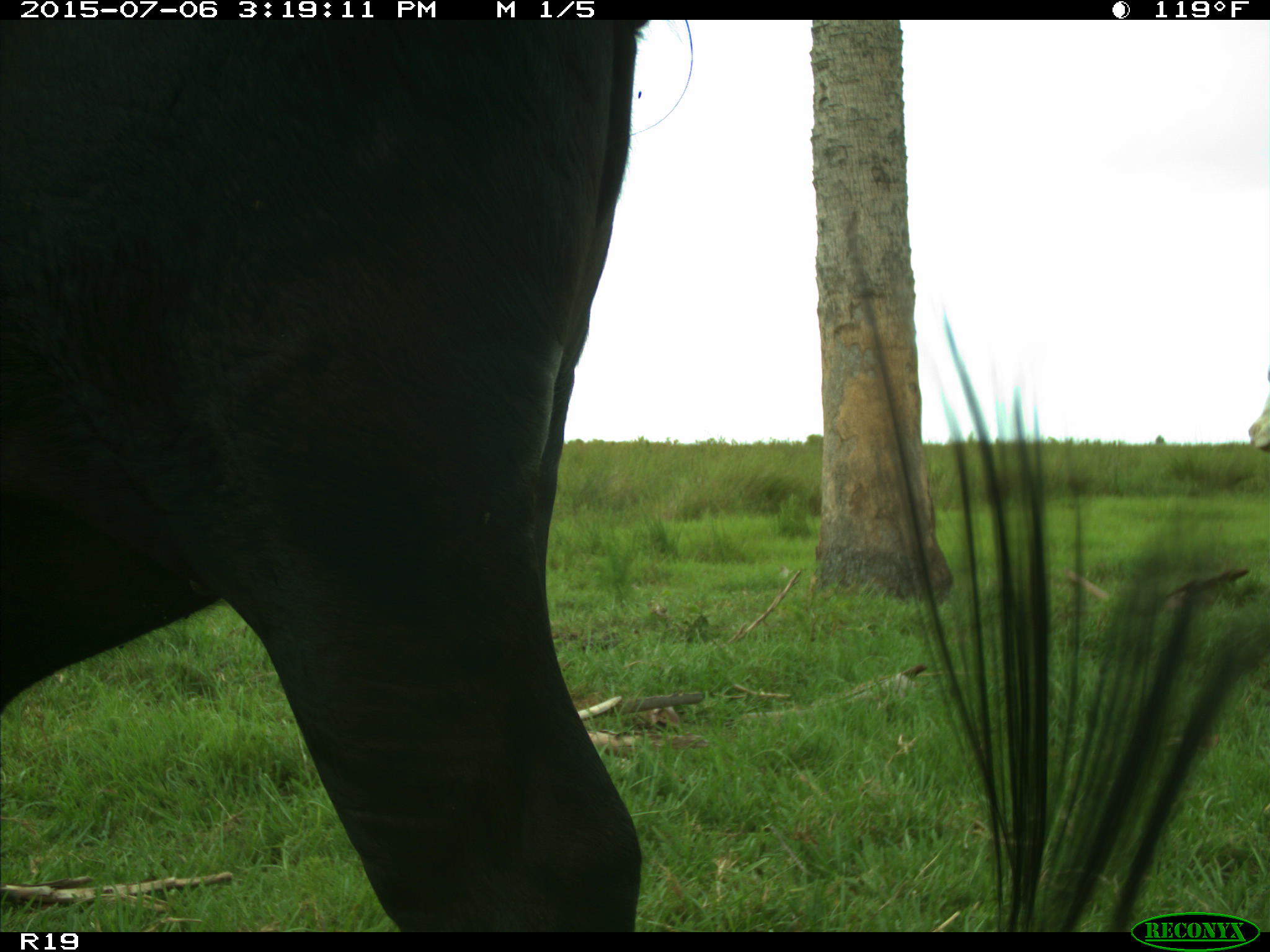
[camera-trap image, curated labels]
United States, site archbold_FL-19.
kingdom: Animalia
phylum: Chordata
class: Mammalia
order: Artiodactyla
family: Bovidae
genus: Bos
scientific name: Bos taurus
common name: domestic cow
Bos taurus (domestic cow).